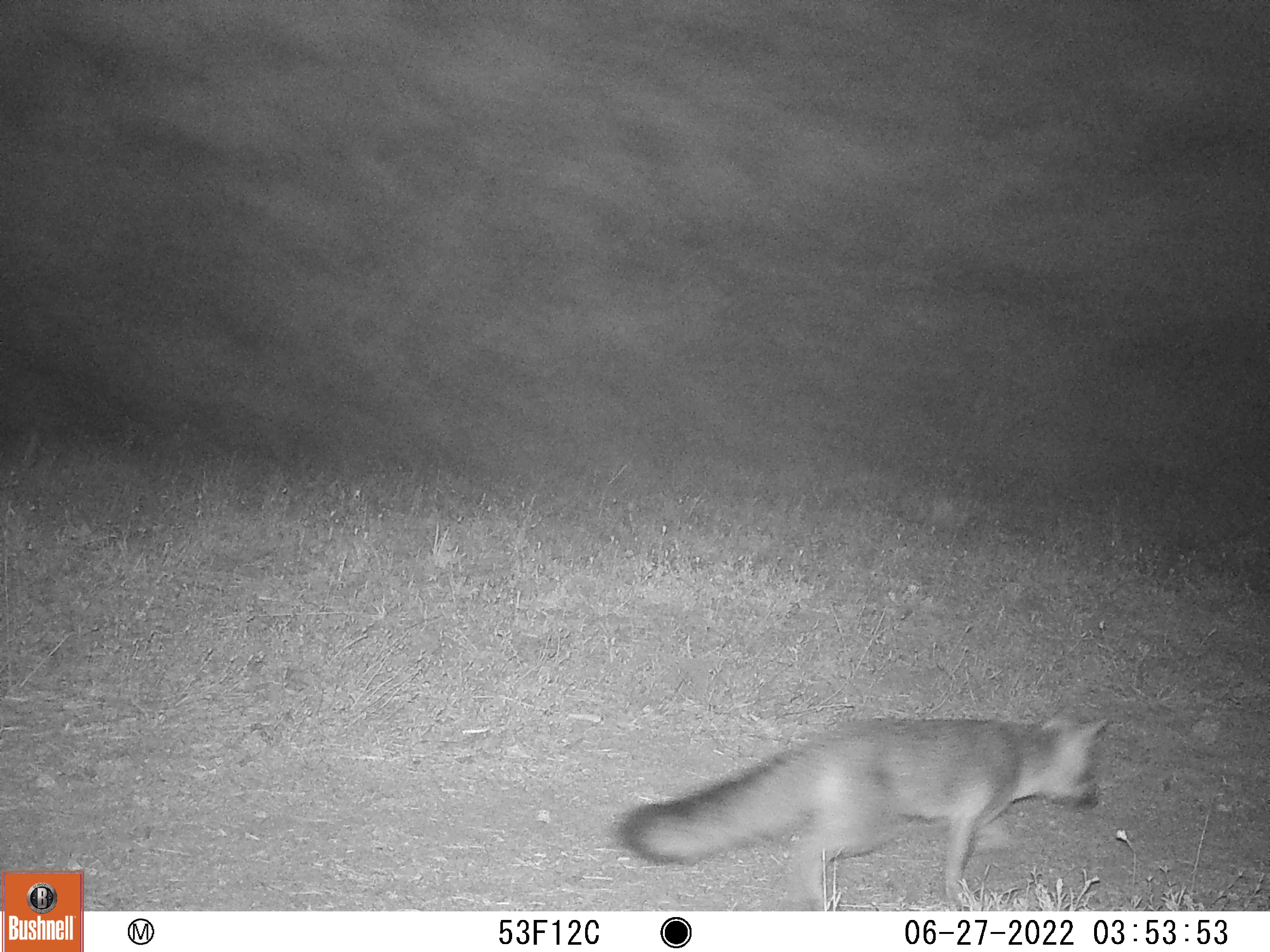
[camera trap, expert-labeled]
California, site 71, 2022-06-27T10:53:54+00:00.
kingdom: Animalia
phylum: Chordata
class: Mammalia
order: Carnivora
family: Canidae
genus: Urocyon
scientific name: Urocyon cinereoargenteus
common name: gray fox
Gray fox (Urocyon cinereoargenteus).